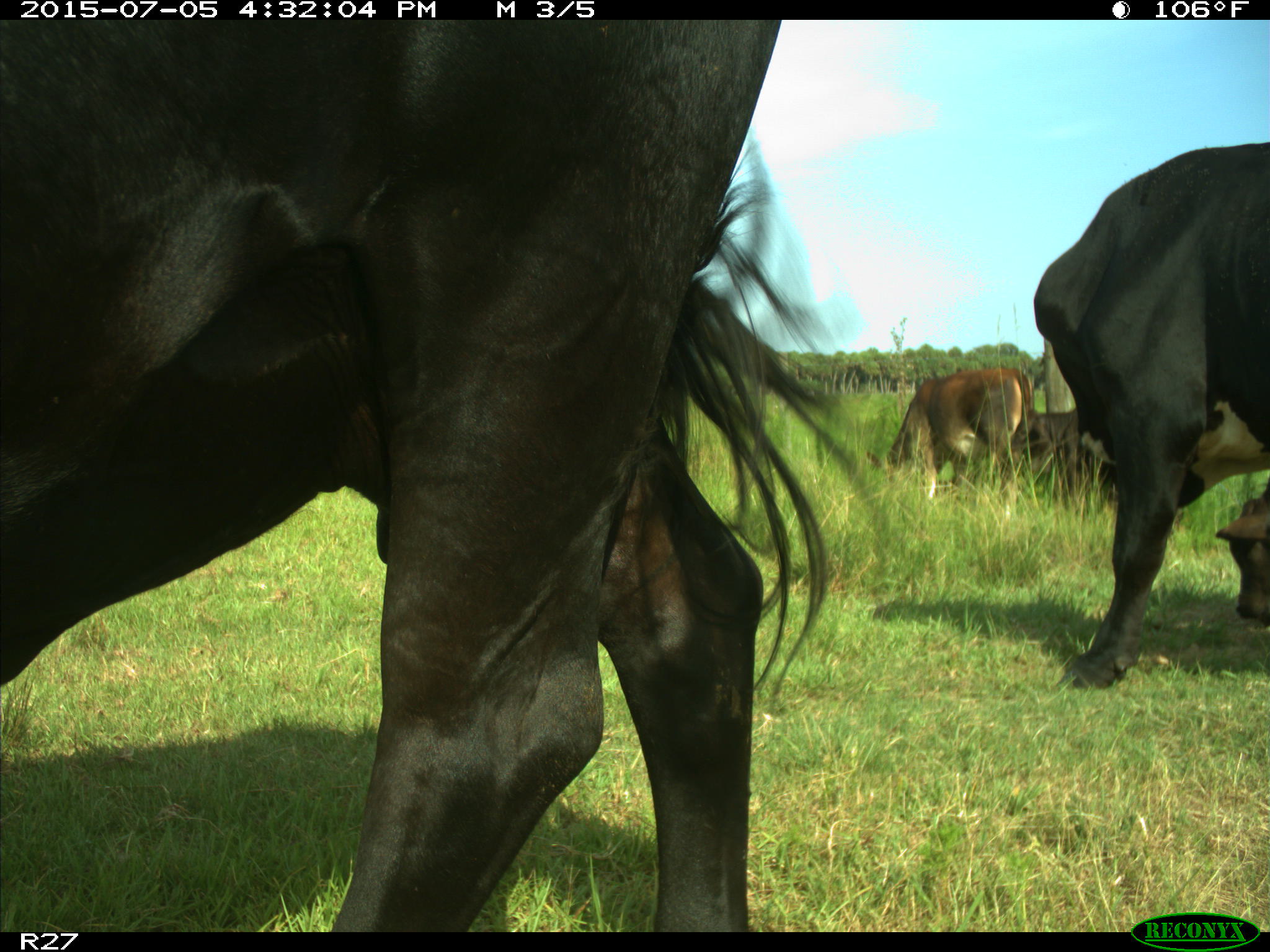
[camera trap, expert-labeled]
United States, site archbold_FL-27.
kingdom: Animalia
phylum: Chordata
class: Mammalia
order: Artiodactyla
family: Bovidae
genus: Bos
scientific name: Bos taurus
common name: domestic cow